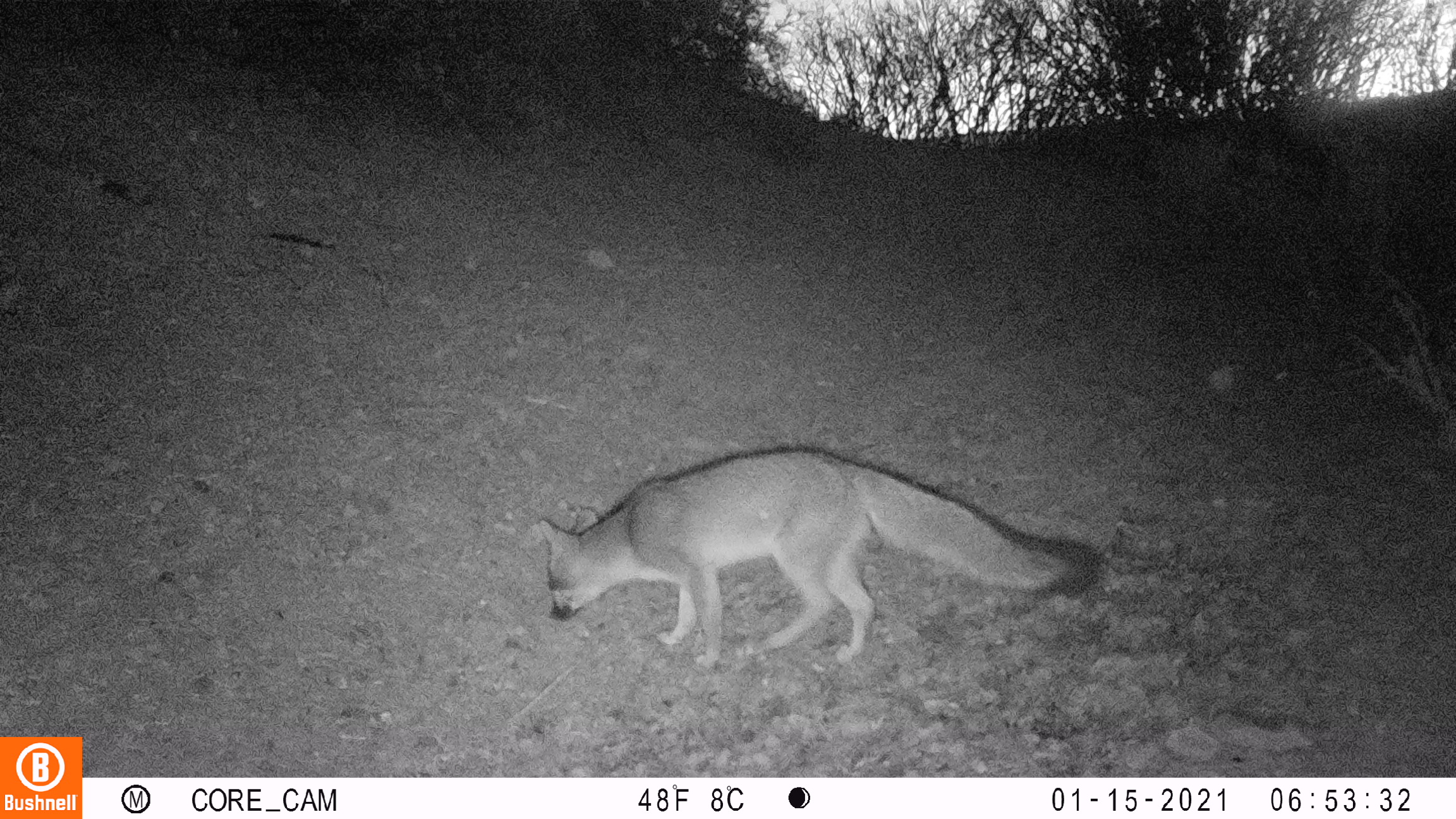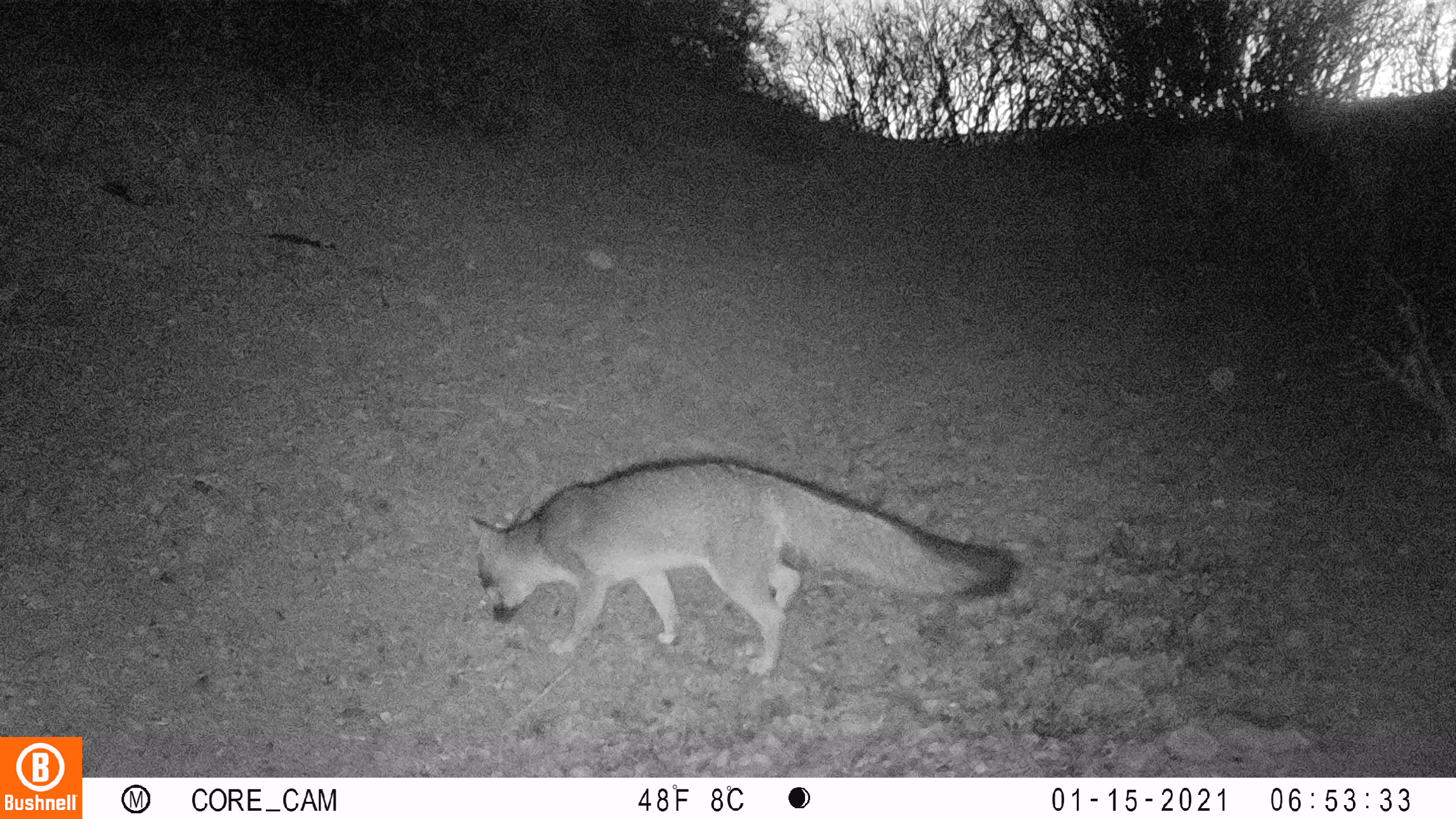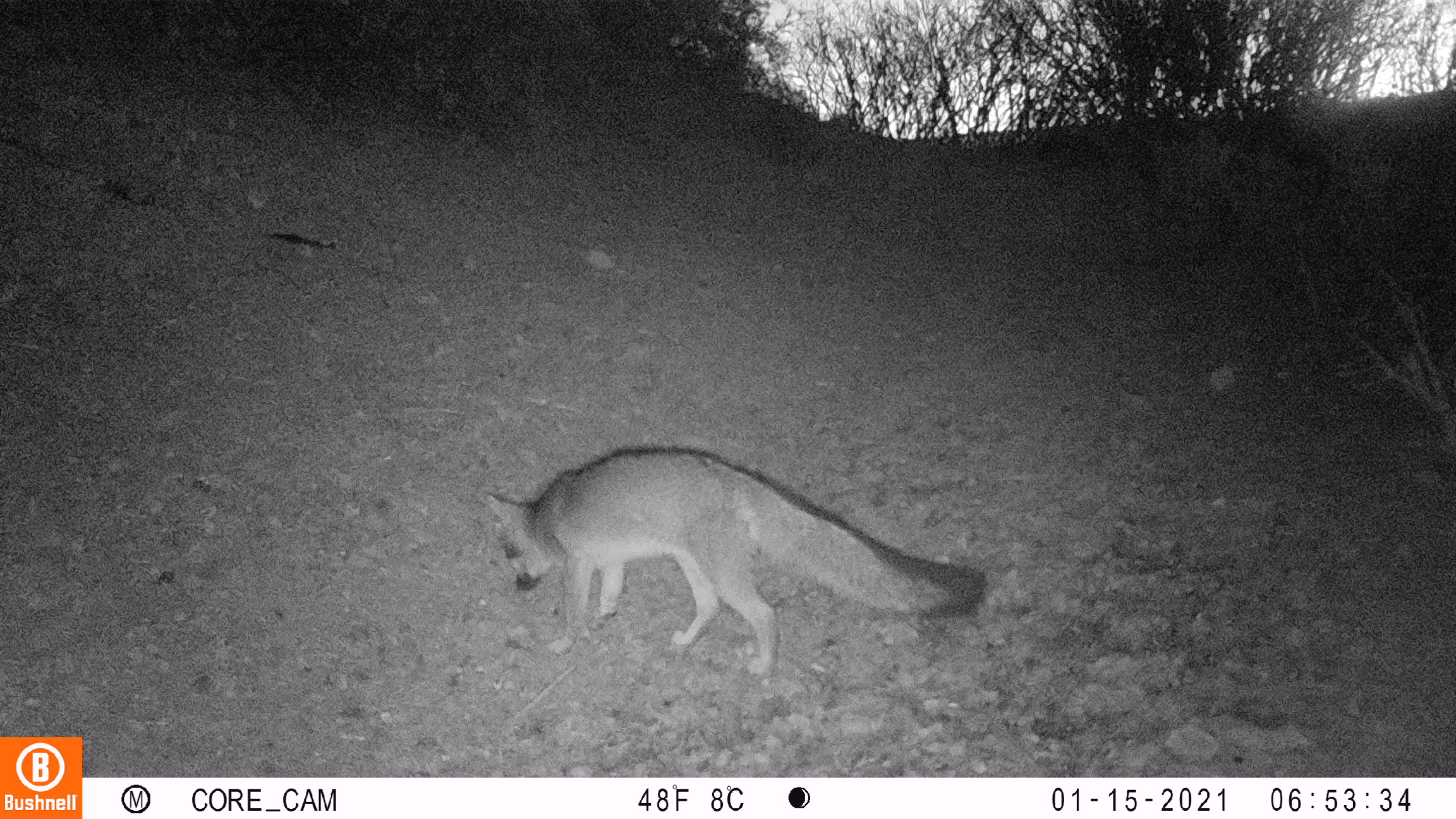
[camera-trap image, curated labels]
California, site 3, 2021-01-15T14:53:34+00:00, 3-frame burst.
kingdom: Animalia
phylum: Chordata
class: Mammalia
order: Carnivora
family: Canidae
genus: Urocyon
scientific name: Urocyon cinereoargenteus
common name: gray fox